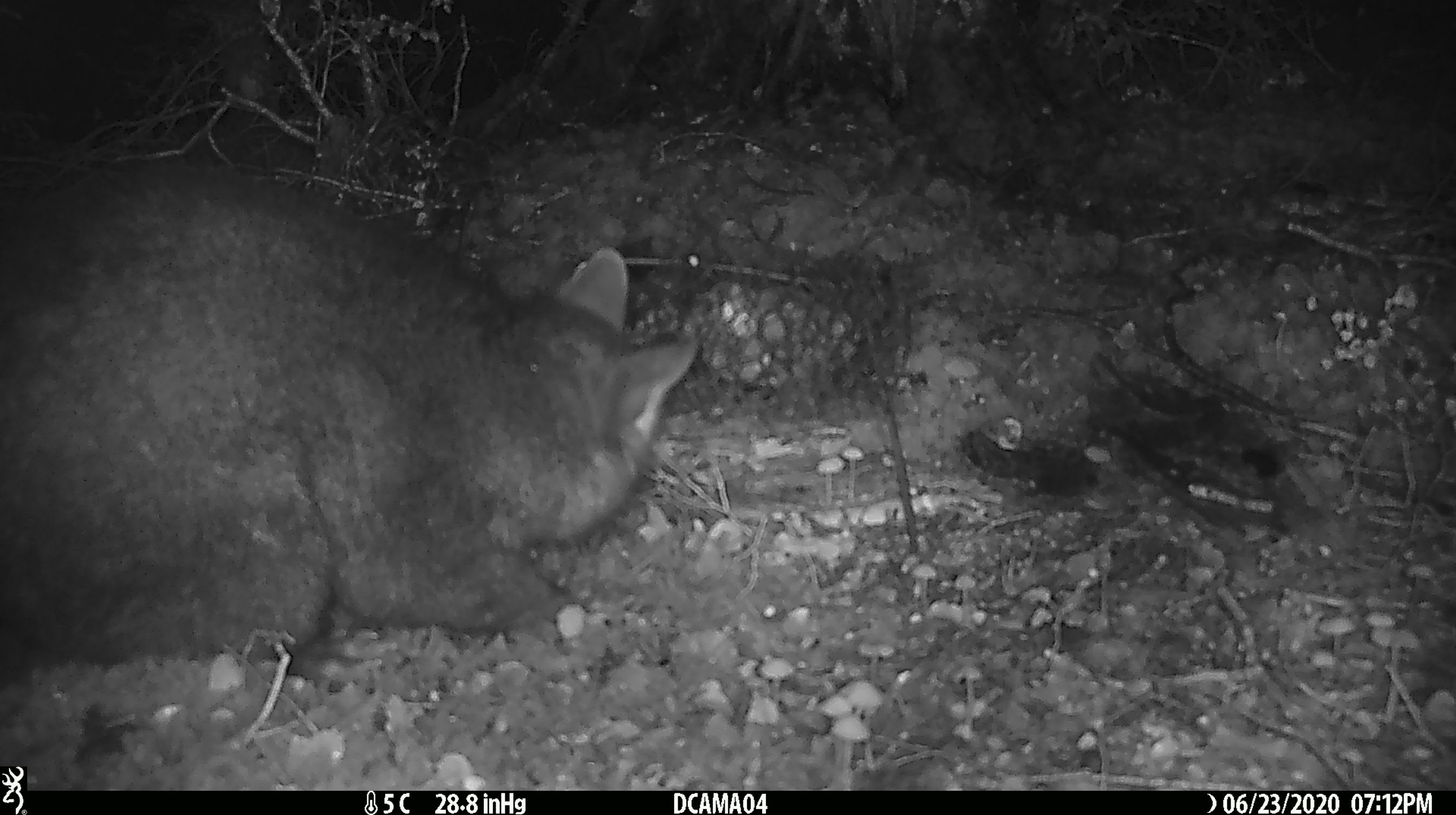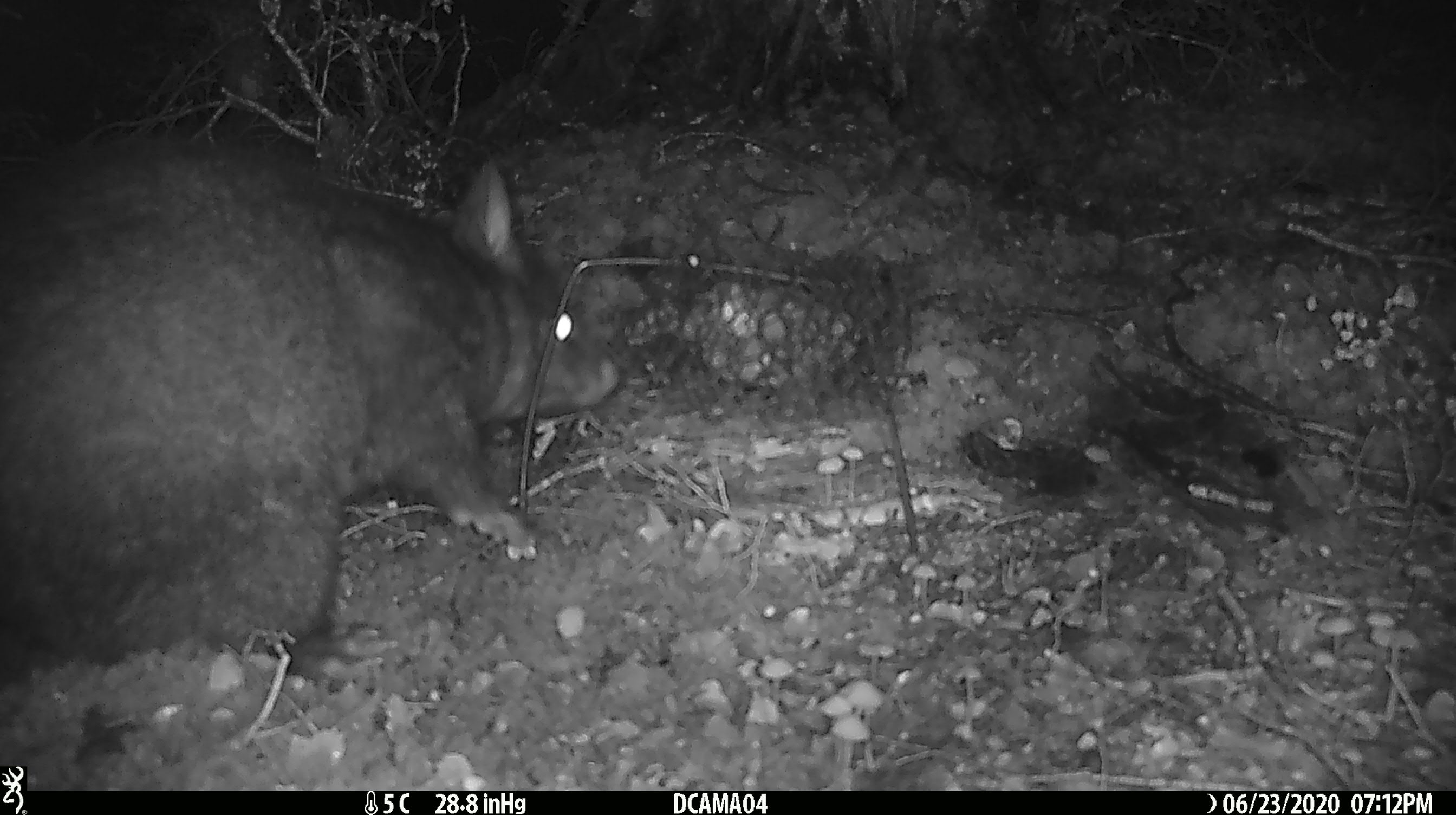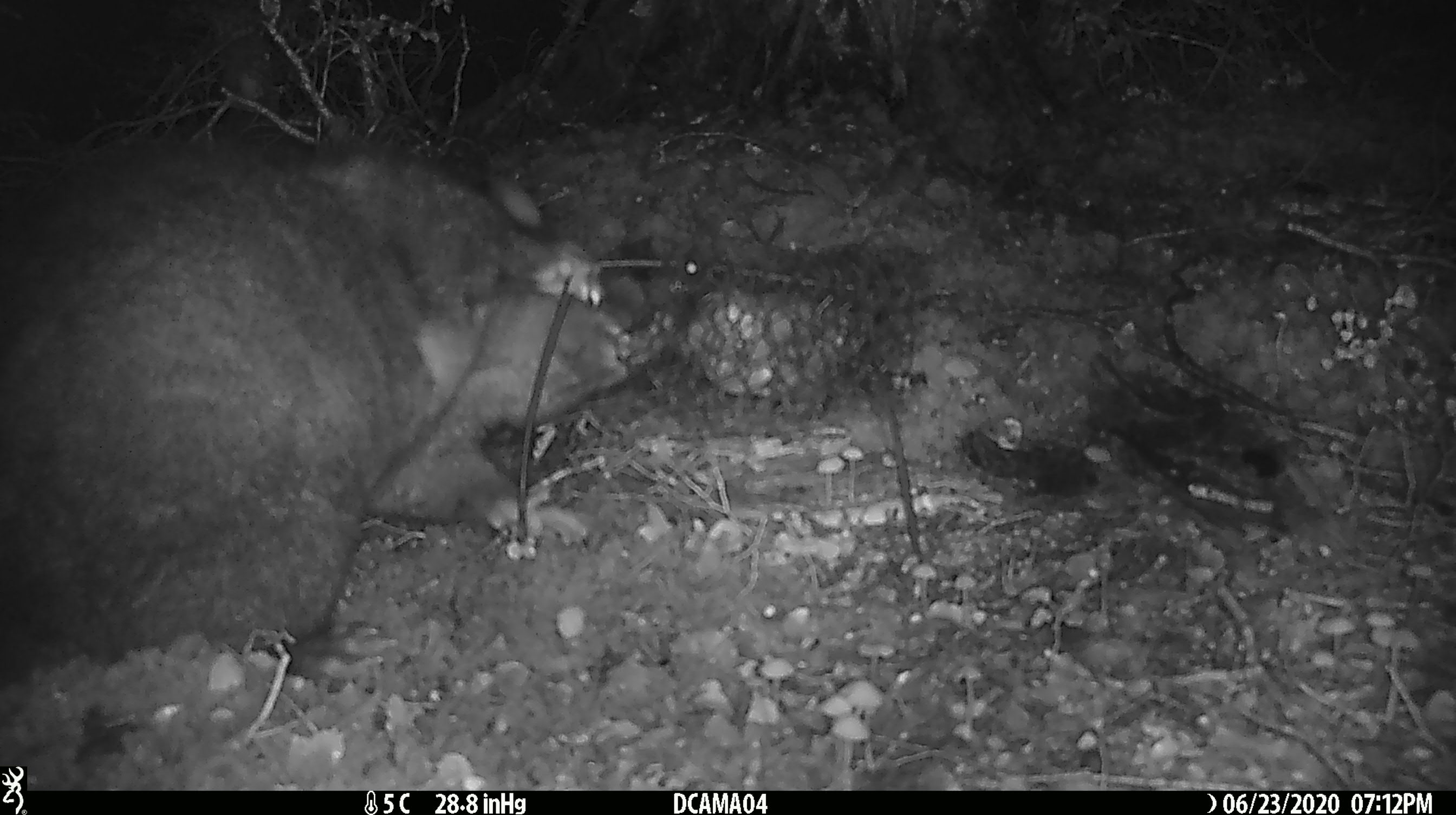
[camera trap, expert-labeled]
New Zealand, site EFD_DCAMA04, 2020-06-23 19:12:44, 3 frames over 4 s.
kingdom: Animalia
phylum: Chordata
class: Mammalia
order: Diprotodontia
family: Phalangeridae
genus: Trichosurus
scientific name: Trichosurus vulpecula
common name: common brushtail possum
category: possum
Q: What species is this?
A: Possum (common brushtail possum) (Trichosurus vulpecula).